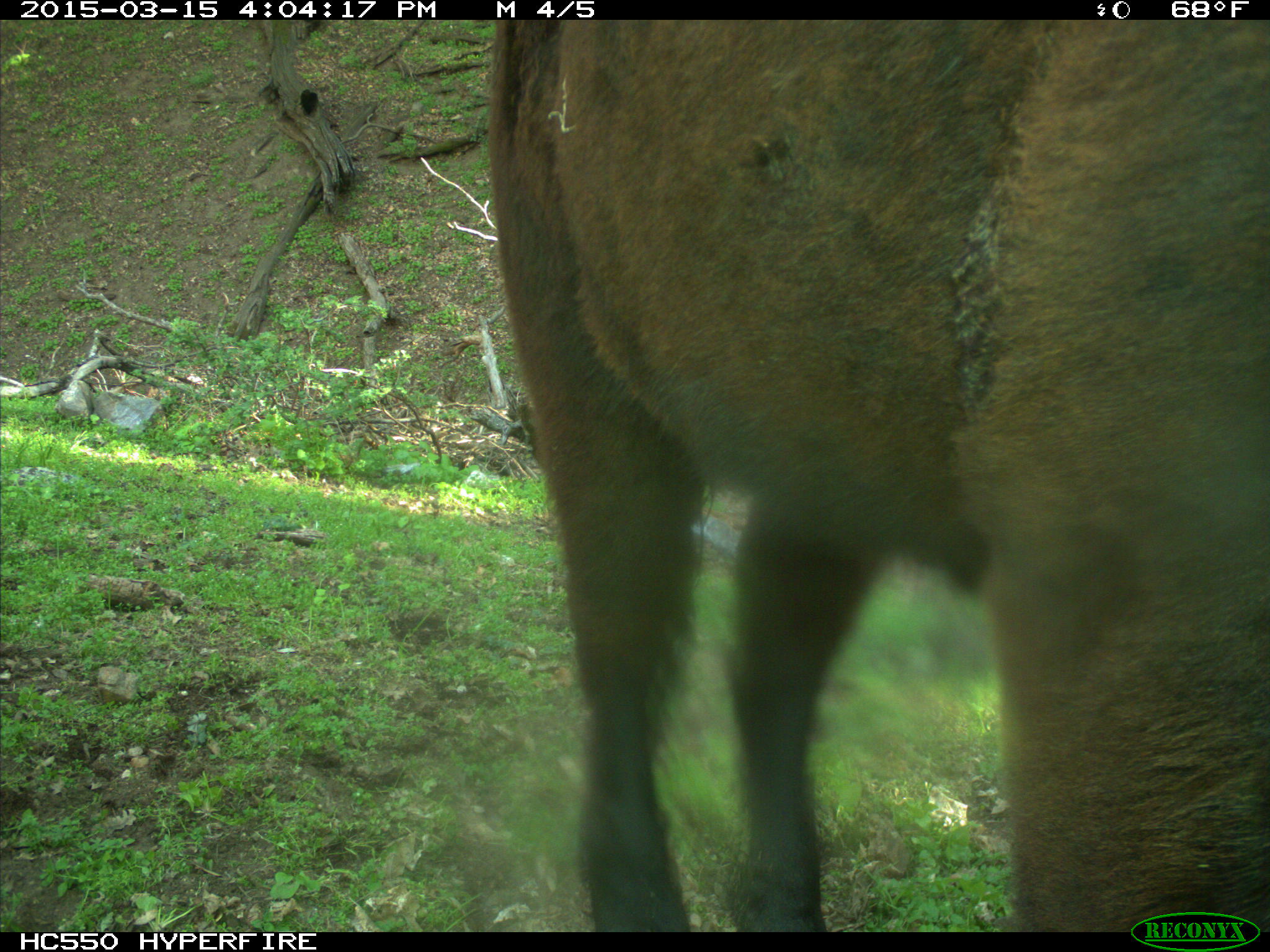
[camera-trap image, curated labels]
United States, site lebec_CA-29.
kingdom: Animalia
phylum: Chordata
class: Mammalia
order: Artiodactyla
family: Bovidae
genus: Bos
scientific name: Bos taurus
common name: domestic cow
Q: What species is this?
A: Bos taurus (domestic cow).